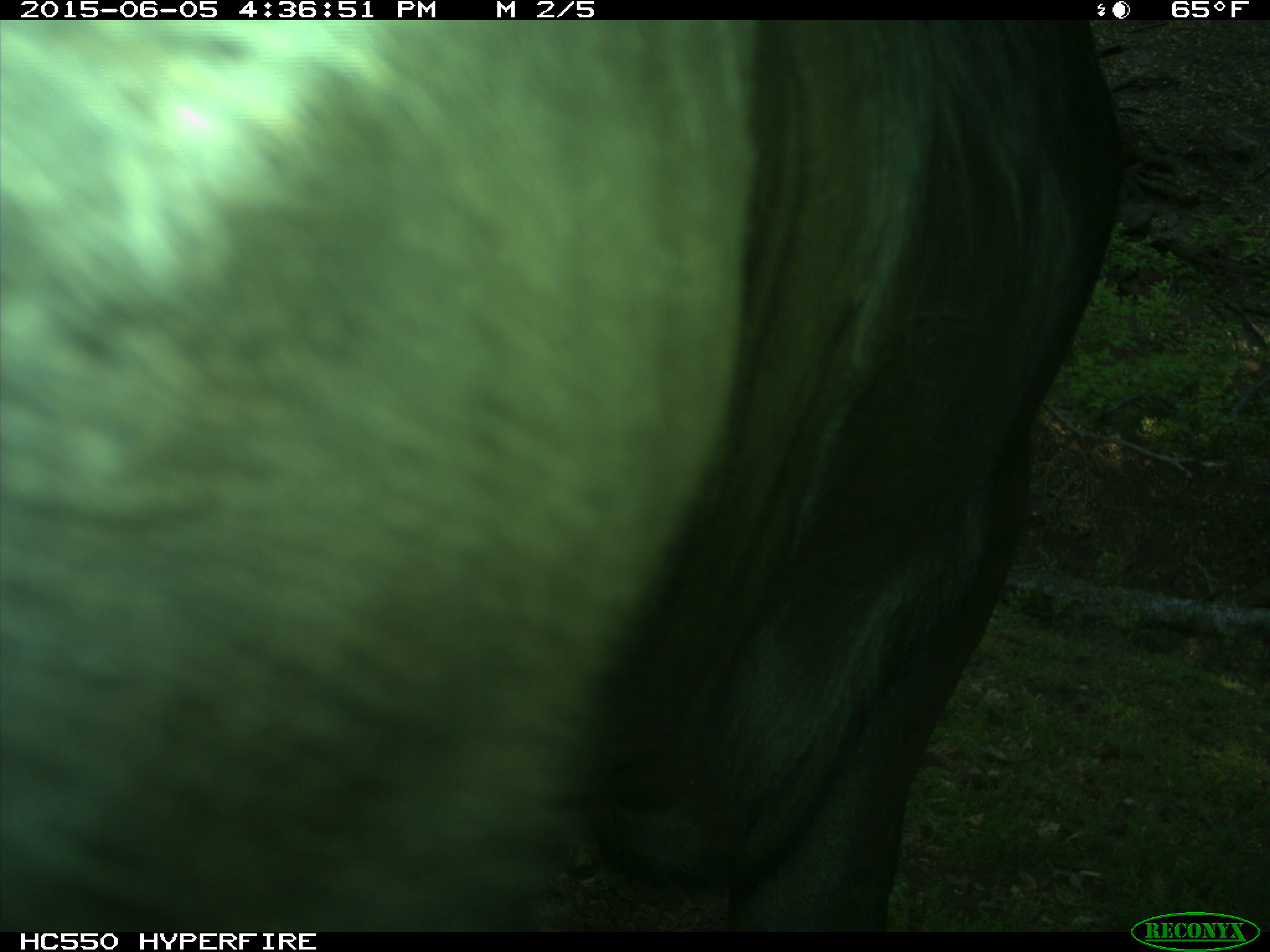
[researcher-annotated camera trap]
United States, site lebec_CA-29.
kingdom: Animalia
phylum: Chordata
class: Mammalia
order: Artiodactyla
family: Bovidae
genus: Bos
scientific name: Bos taurus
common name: domestic cow